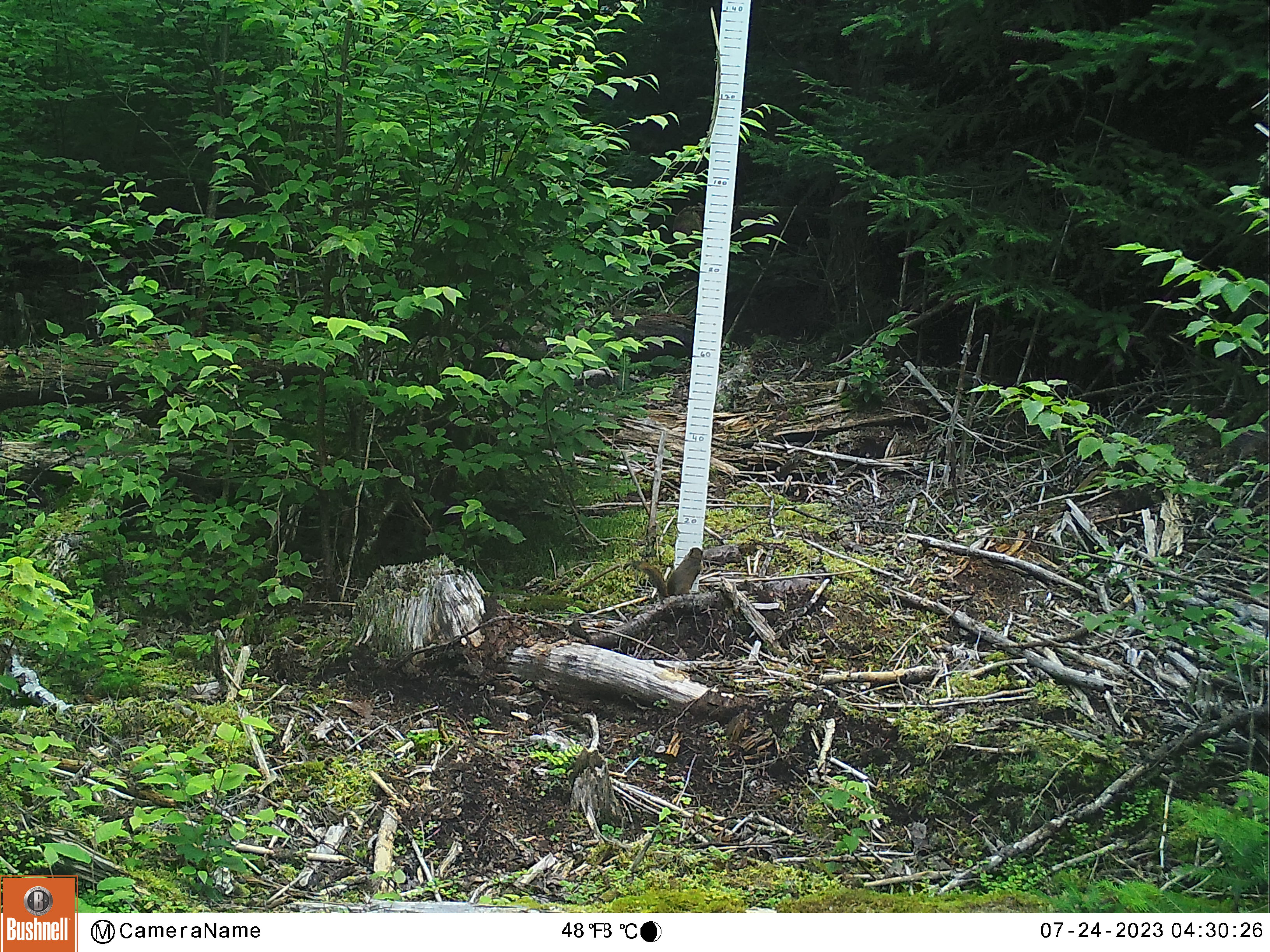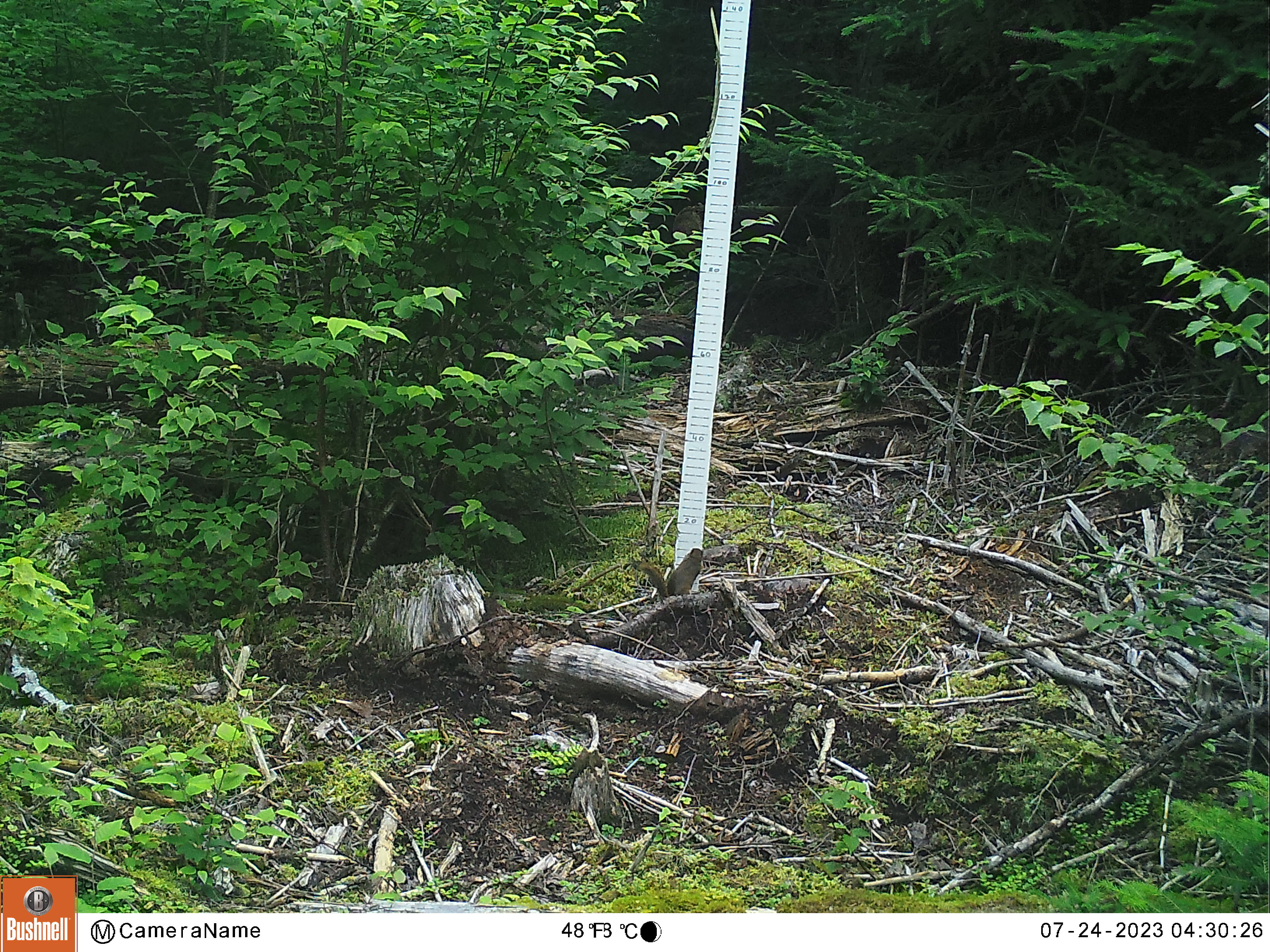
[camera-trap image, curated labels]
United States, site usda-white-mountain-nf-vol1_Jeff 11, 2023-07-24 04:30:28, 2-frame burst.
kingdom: Animalia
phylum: Chordata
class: Mammalia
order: Rodentia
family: Sciuridae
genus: Tamiasciurus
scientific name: Tamiasciurus hudsonicus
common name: red squirrel